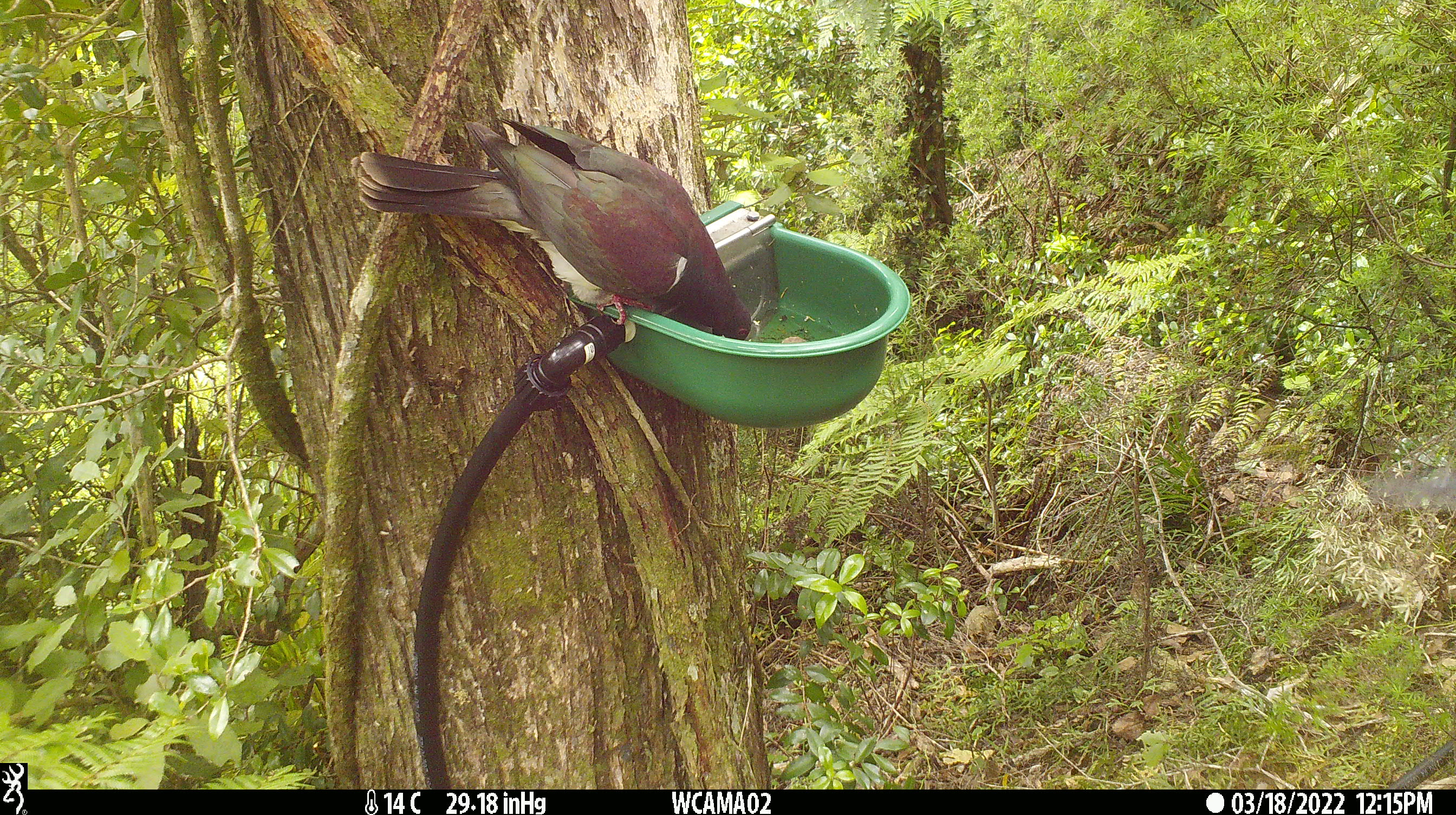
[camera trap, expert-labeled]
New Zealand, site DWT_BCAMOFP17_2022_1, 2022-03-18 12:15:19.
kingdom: Animalia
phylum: Chordata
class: Aves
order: Columbiformes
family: Columbidae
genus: Hemiphaga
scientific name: Hemiphaga novaeseelandiae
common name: new zealand pigeon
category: kereru